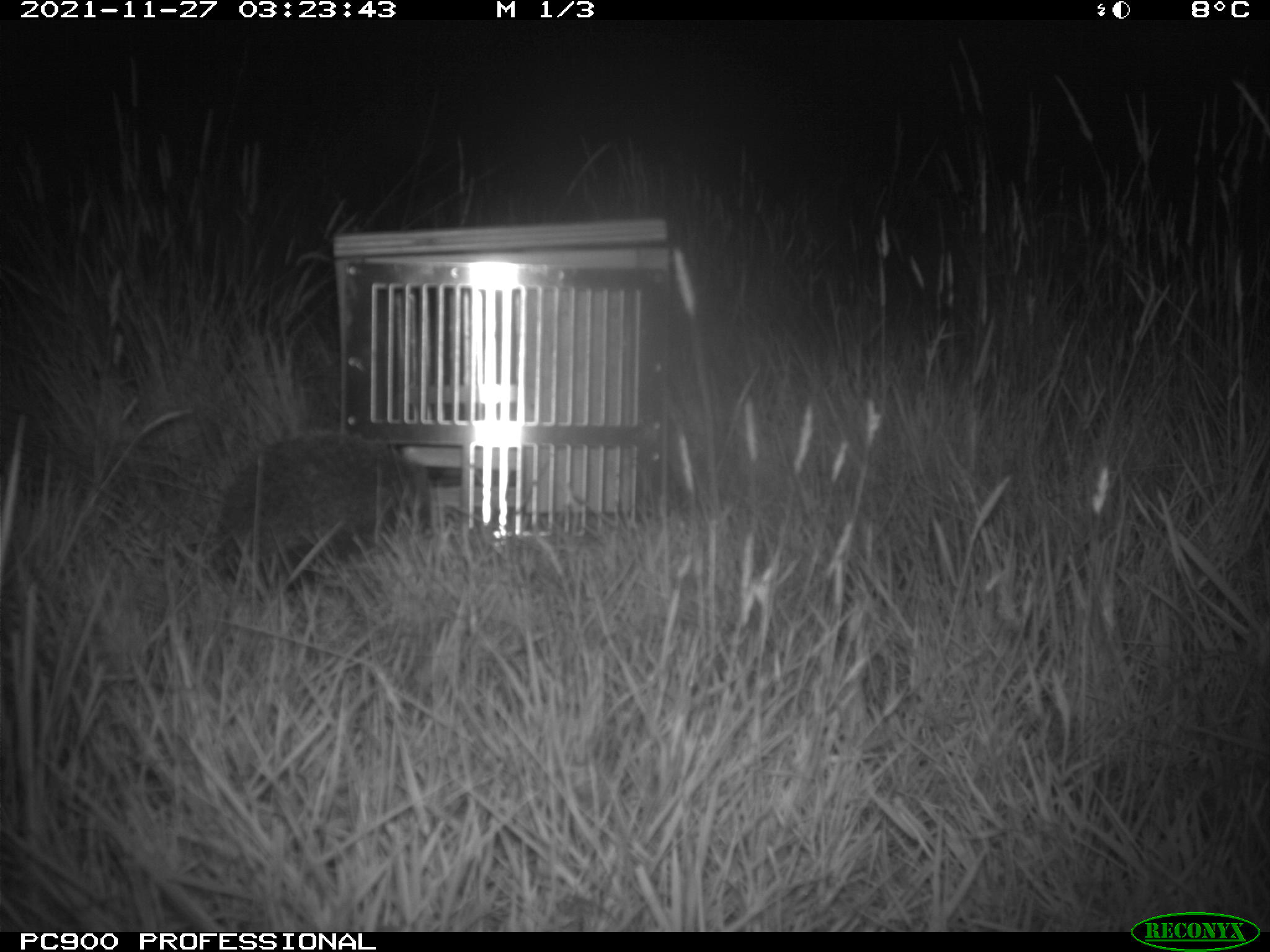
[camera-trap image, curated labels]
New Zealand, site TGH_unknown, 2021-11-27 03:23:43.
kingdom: Animalia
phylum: Chordata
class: Mammalia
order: Eulipotyphla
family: Erinaceidae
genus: Erinaceus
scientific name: Erinaceus europaeus europaeus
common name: european hedgehog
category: hedgehog